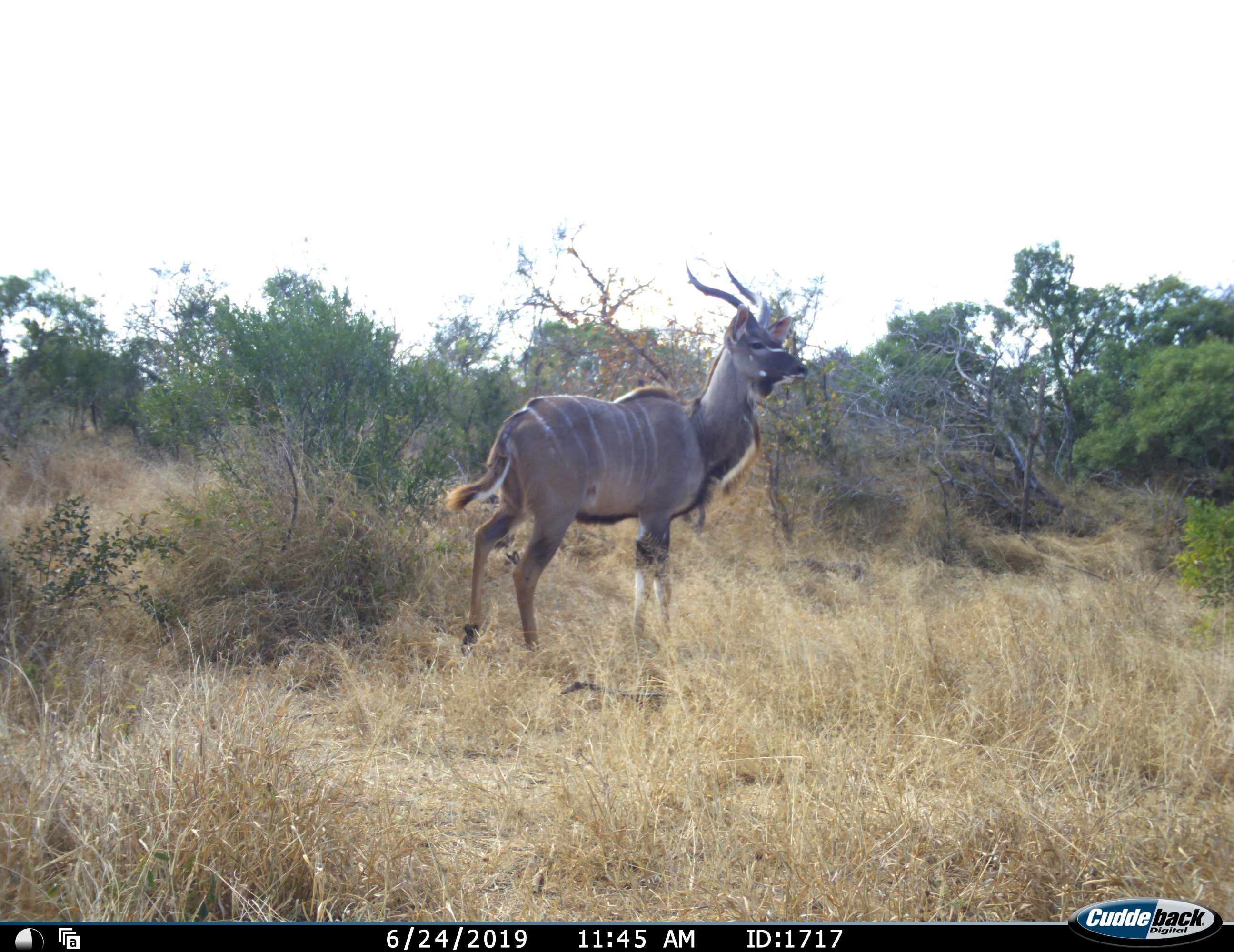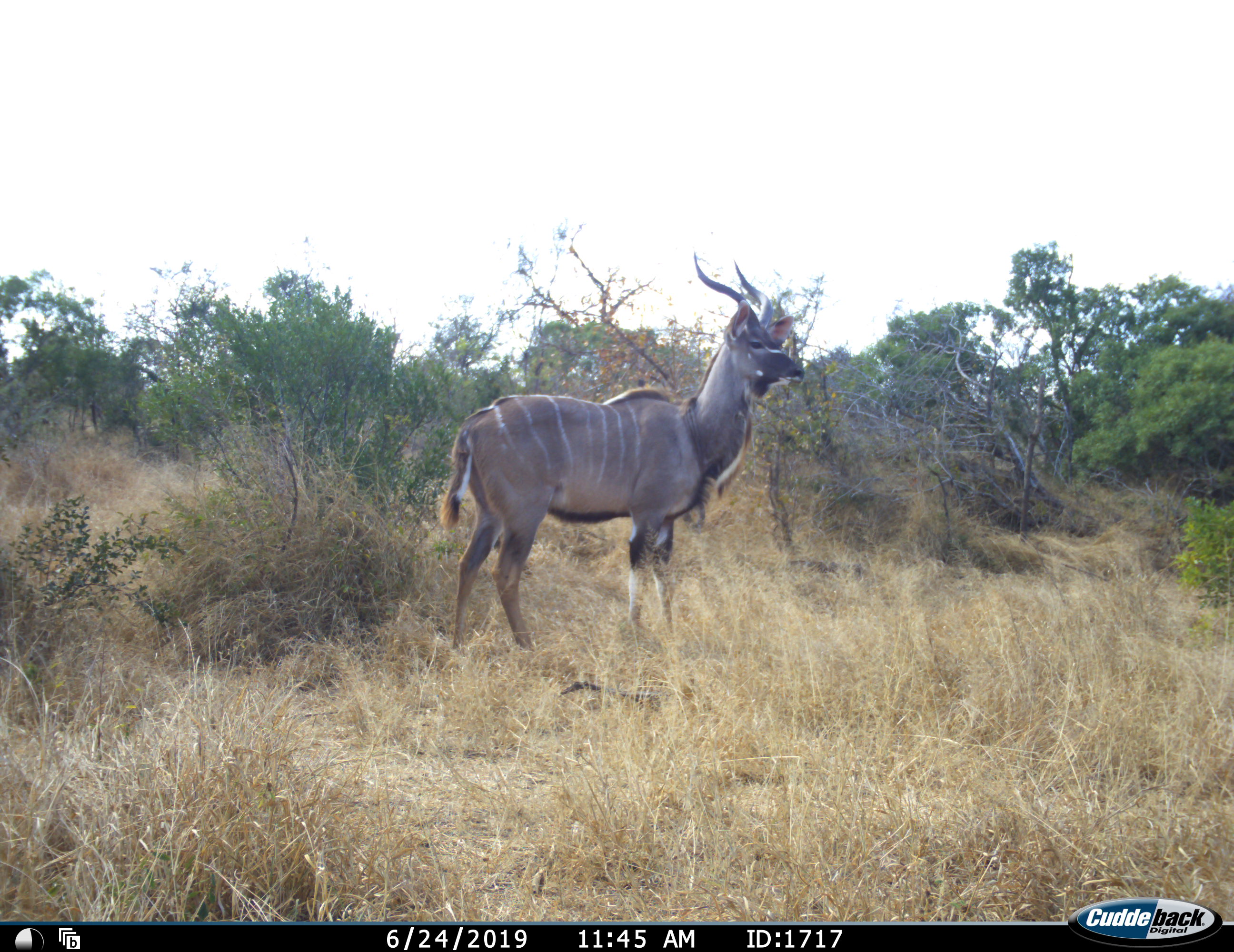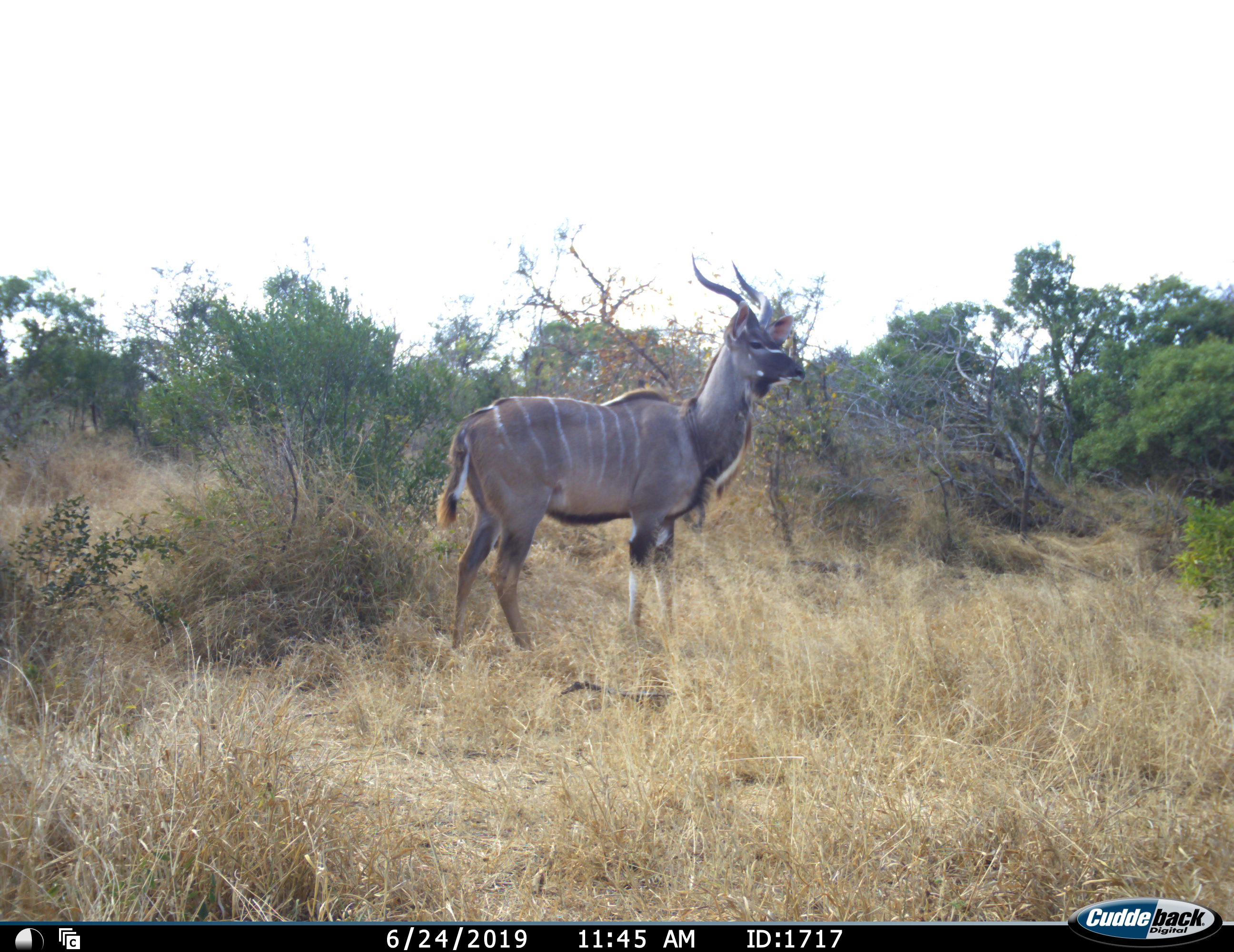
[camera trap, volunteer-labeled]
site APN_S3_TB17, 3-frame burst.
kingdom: Animalia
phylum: Chordata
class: Mammalia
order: Artiodactyla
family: Bovidae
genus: Tragelaphus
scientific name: Tragelaphus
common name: kudu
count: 1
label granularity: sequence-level